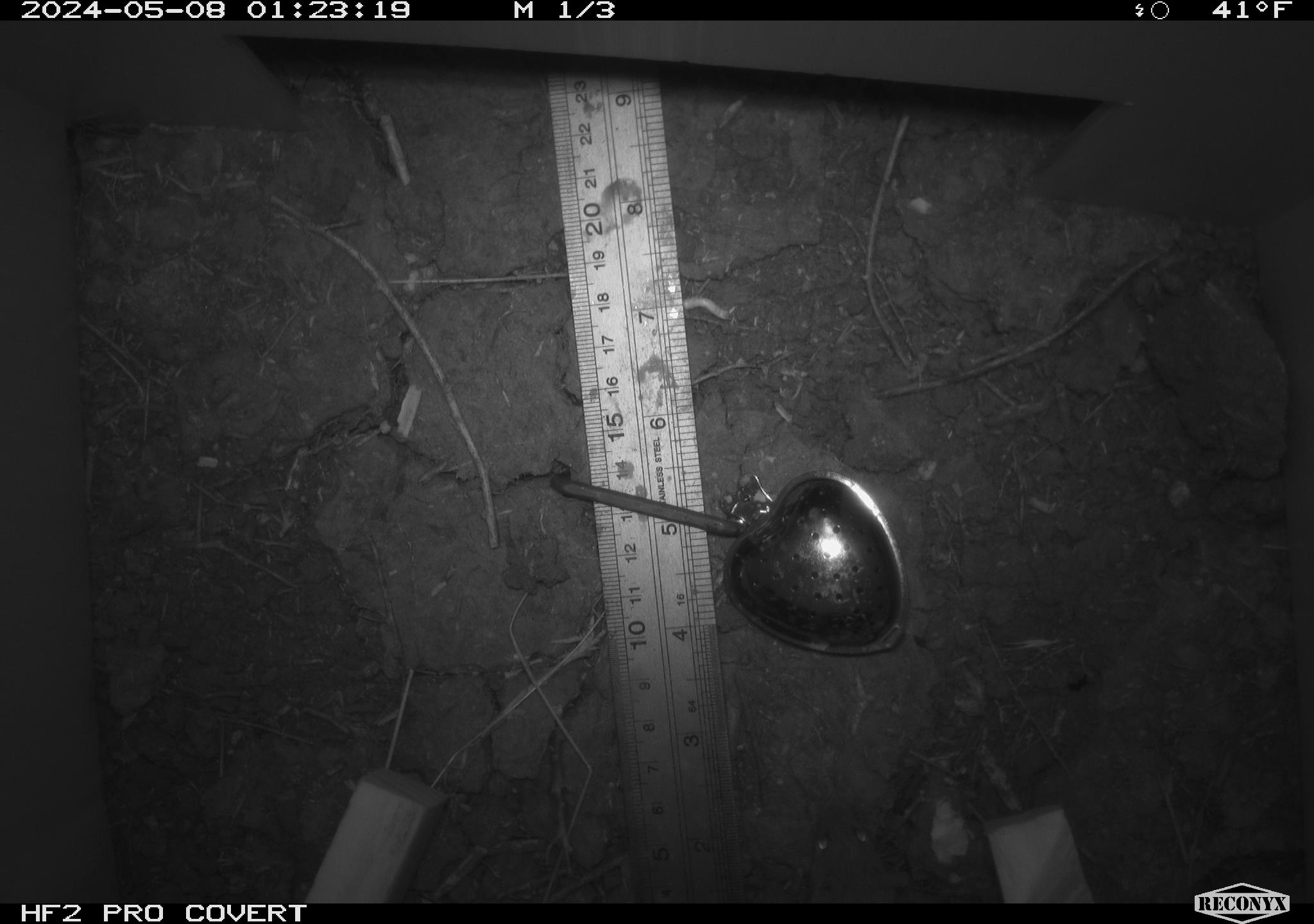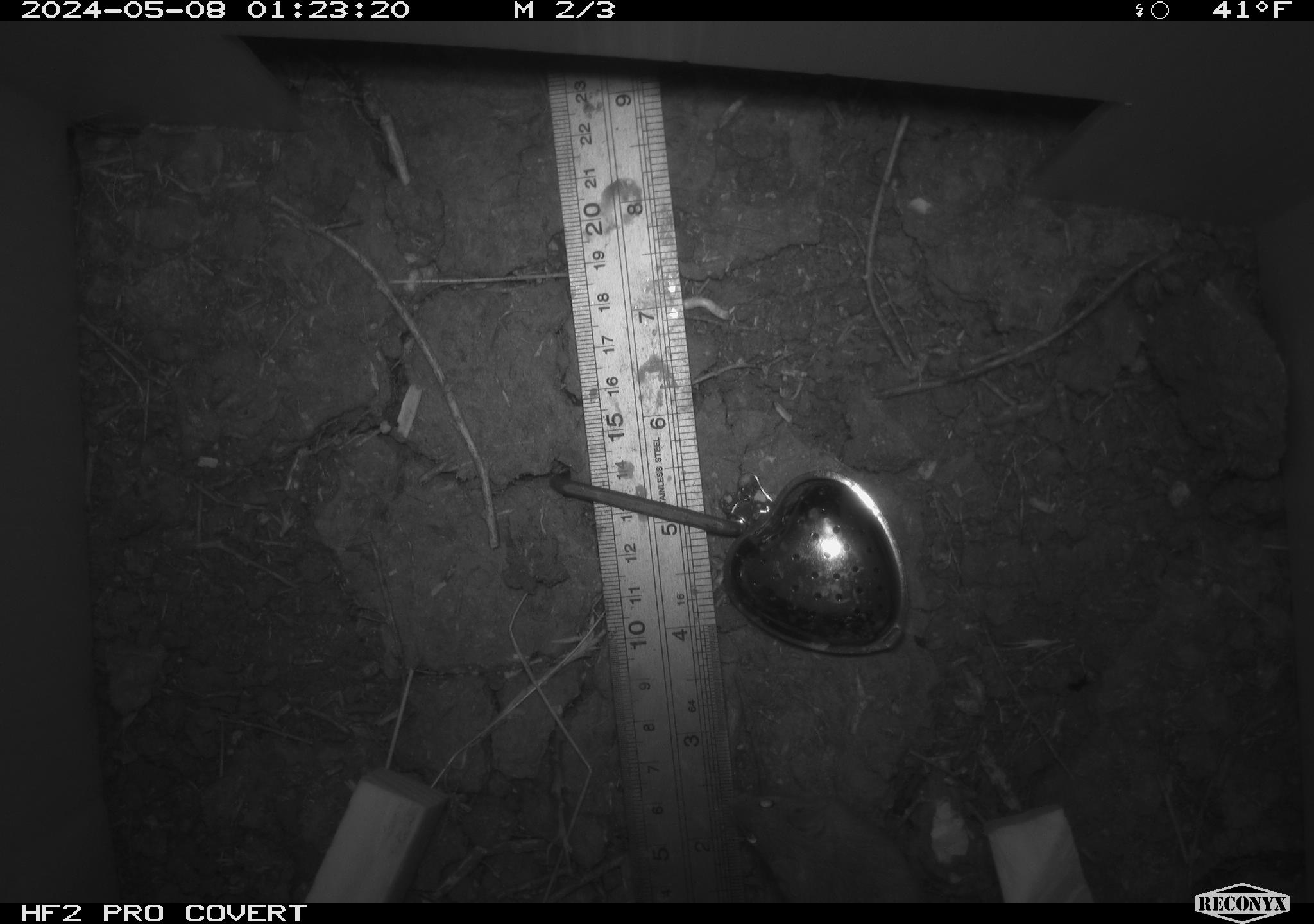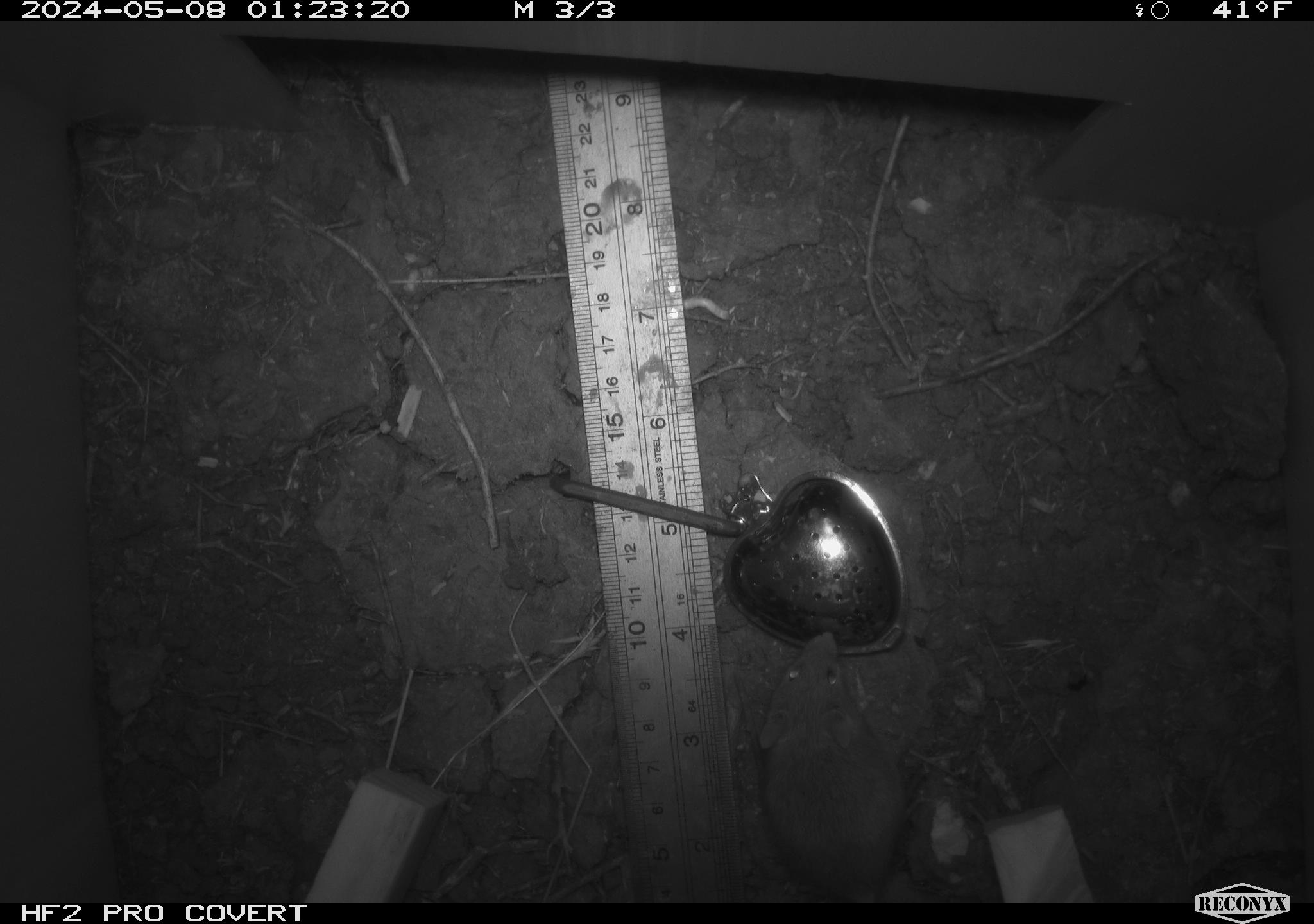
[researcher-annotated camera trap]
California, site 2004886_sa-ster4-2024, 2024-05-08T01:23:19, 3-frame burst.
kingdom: Animalia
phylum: Chordata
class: Mammalia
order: Rodentia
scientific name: Rodentia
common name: mouse species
Mouse species (Rodentia).